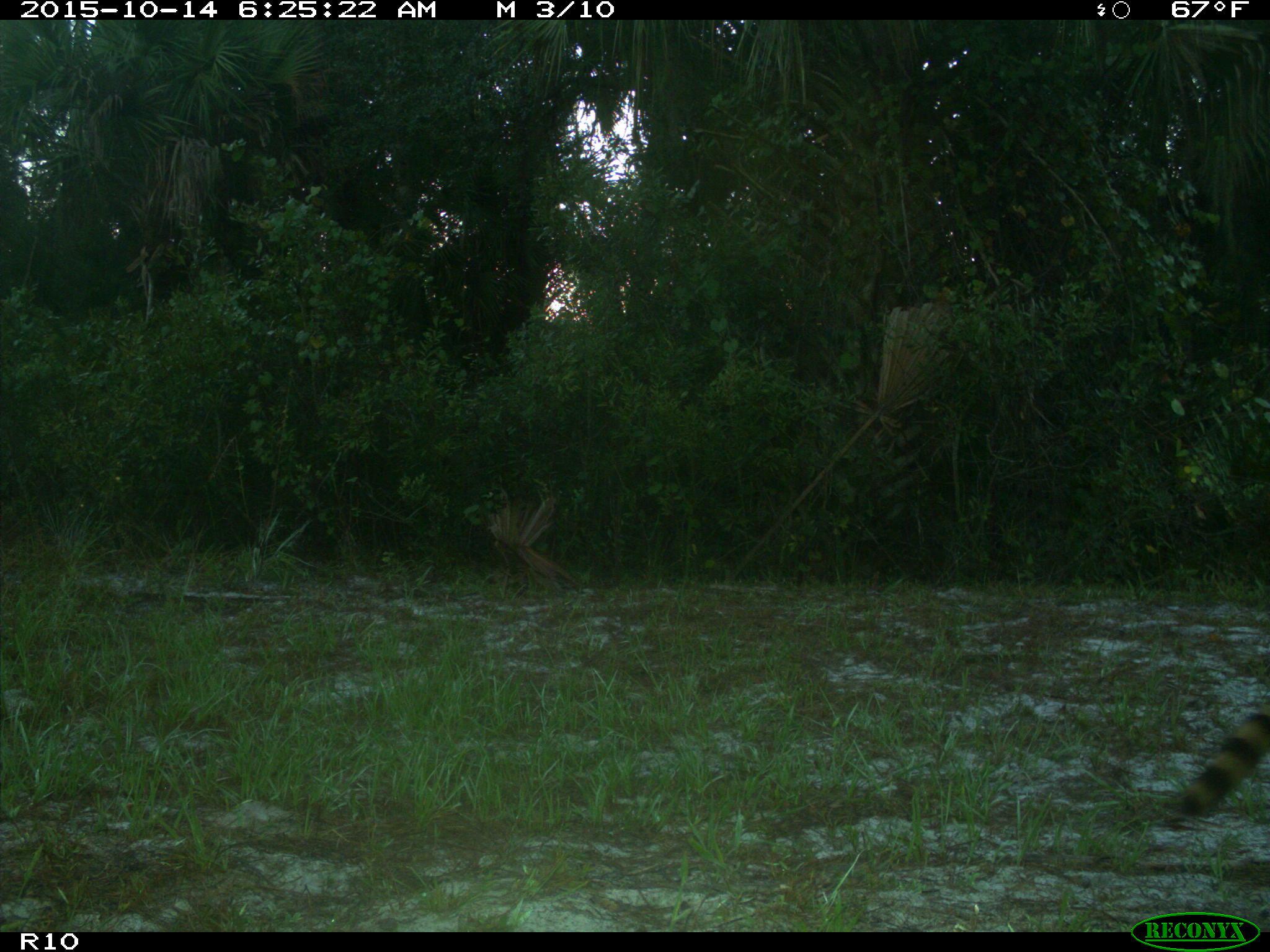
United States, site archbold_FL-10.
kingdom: Animalia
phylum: Chordata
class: Mammalia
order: Carnivora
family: Procyonidae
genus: Procyon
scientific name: Procyon lotor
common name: common raccoon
Procyon lotor (common raccoon).